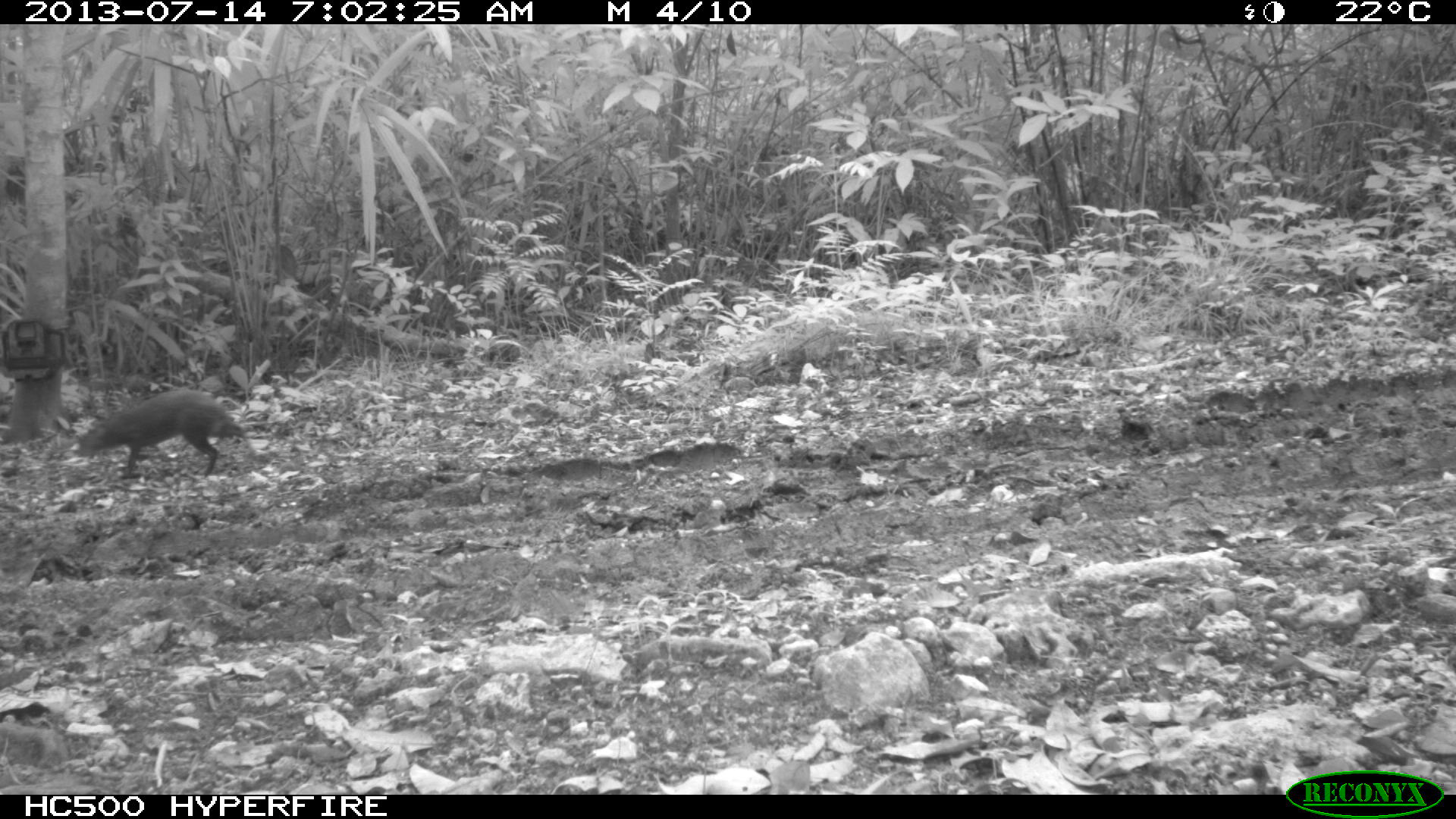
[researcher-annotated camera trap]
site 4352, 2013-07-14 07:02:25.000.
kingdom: Animalia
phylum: Chordata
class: Mammalia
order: Rodentia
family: Dasyproctidae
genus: Dasyprocta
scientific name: Dasyprocta punctata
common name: central american agouti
Dasyprocta punctata (central american agouti), count 1.